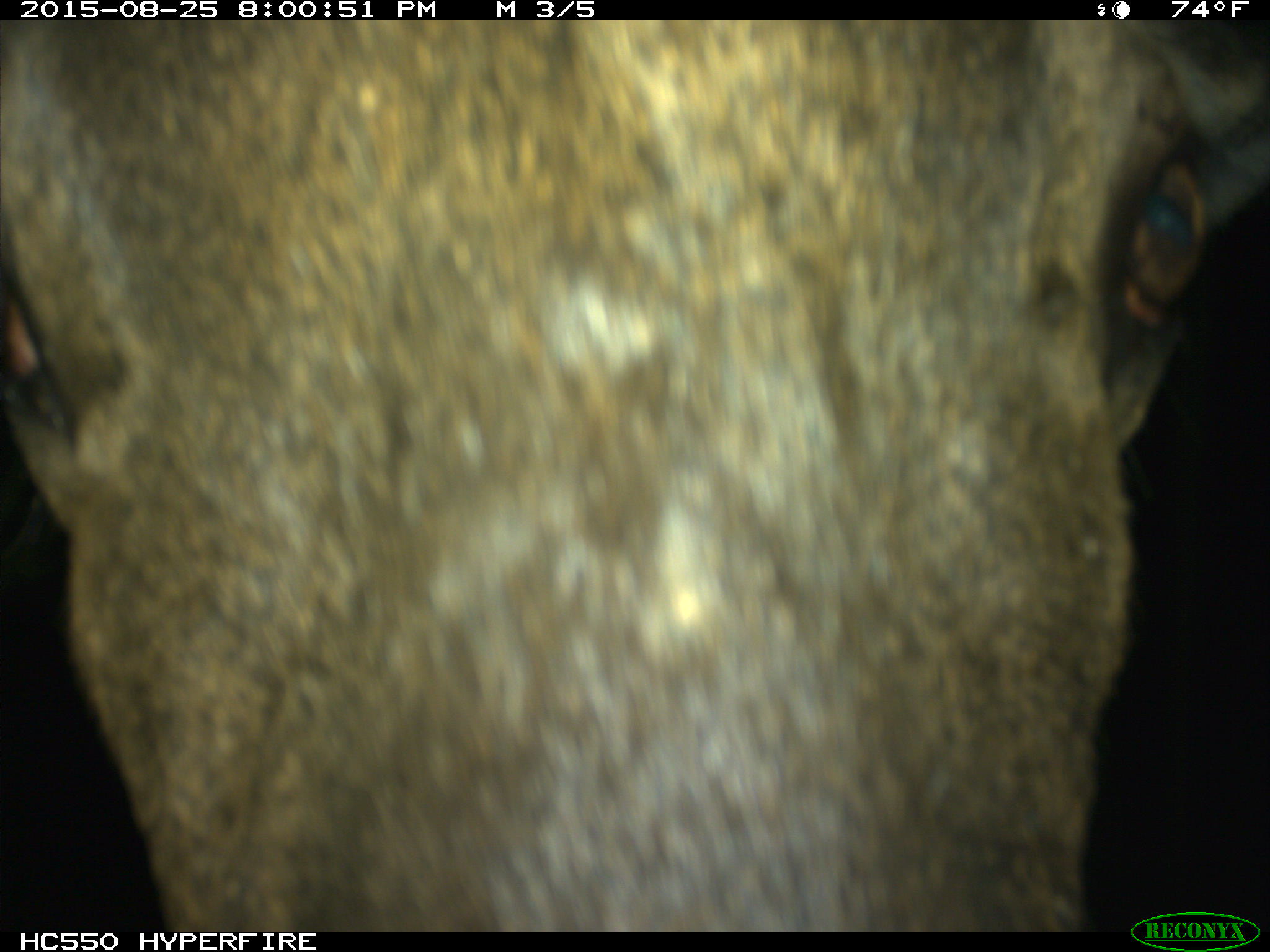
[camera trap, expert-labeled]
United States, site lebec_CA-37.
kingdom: Animalia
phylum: Chordata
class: Mammalia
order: Artiodactyla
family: Cervidae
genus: Cervus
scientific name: Cervus canadensis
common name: elk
Cervus canadensis (elk).